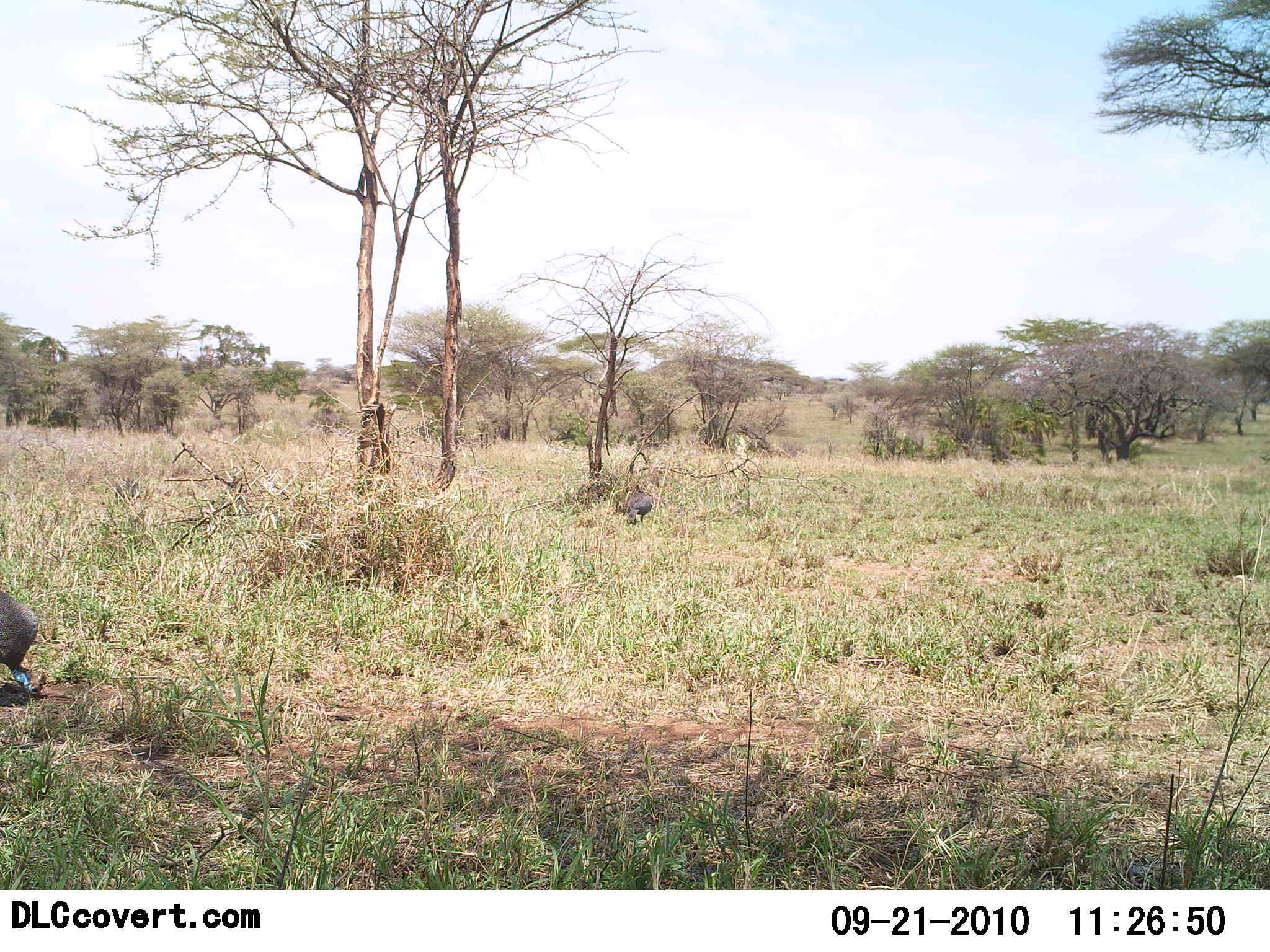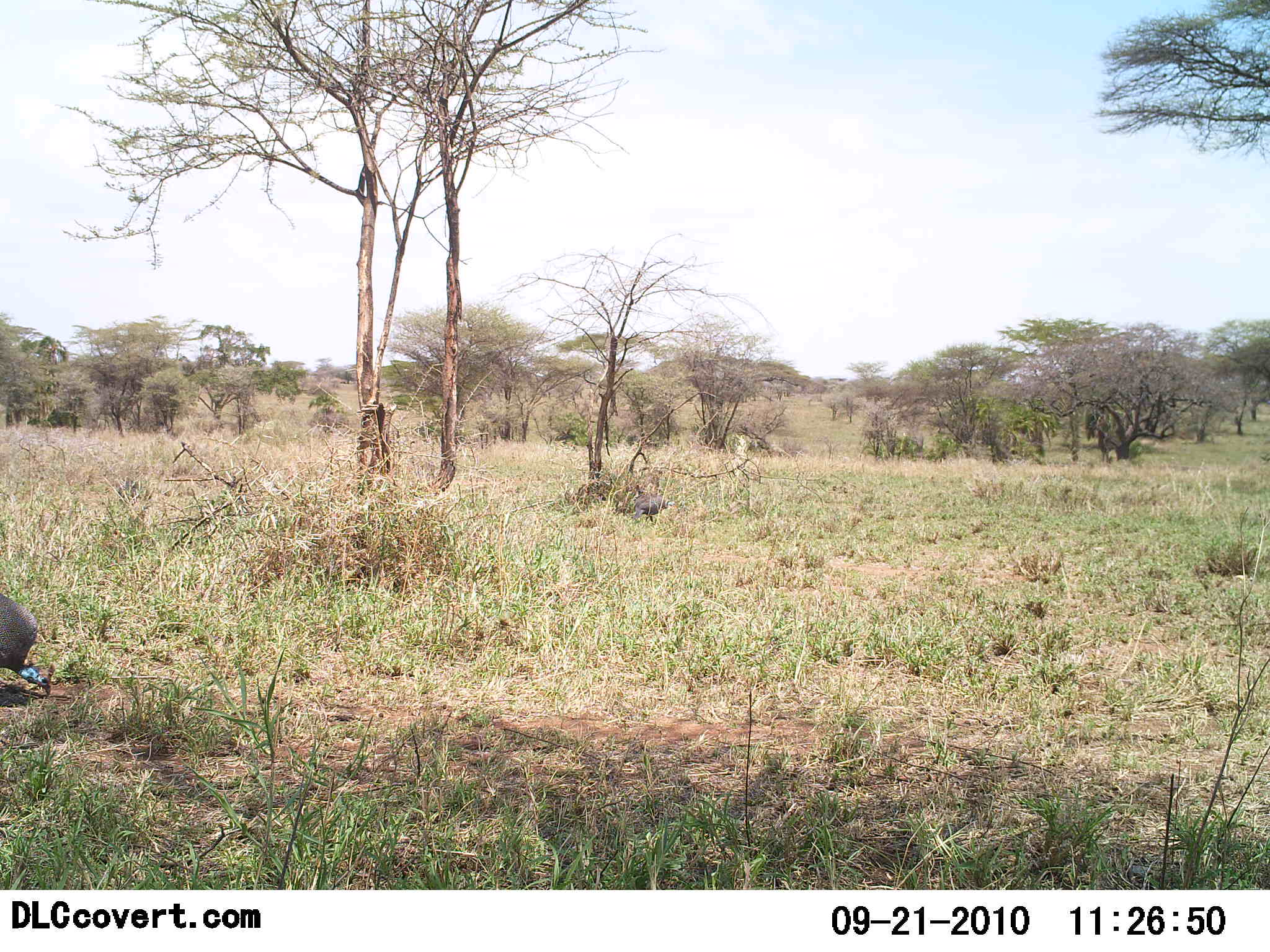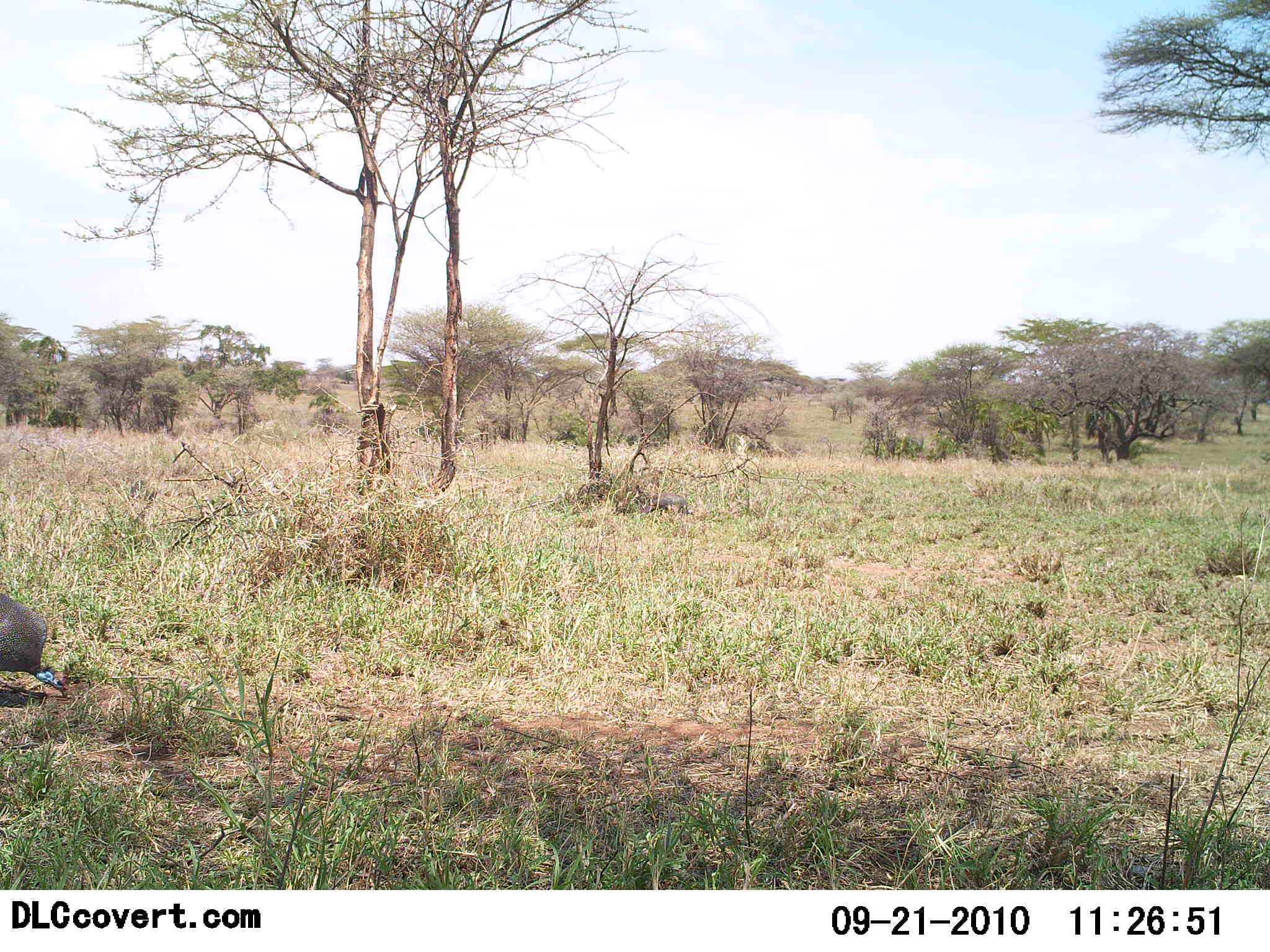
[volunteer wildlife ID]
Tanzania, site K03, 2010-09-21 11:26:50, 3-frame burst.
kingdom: Animalia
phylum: Chordata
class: Aves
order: Galliformes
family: Numididae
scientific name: Numididae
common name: guinea fowl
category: guineafowl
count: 2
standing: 23%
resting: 0%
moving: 46%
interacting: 0%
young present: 0%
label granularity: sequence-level